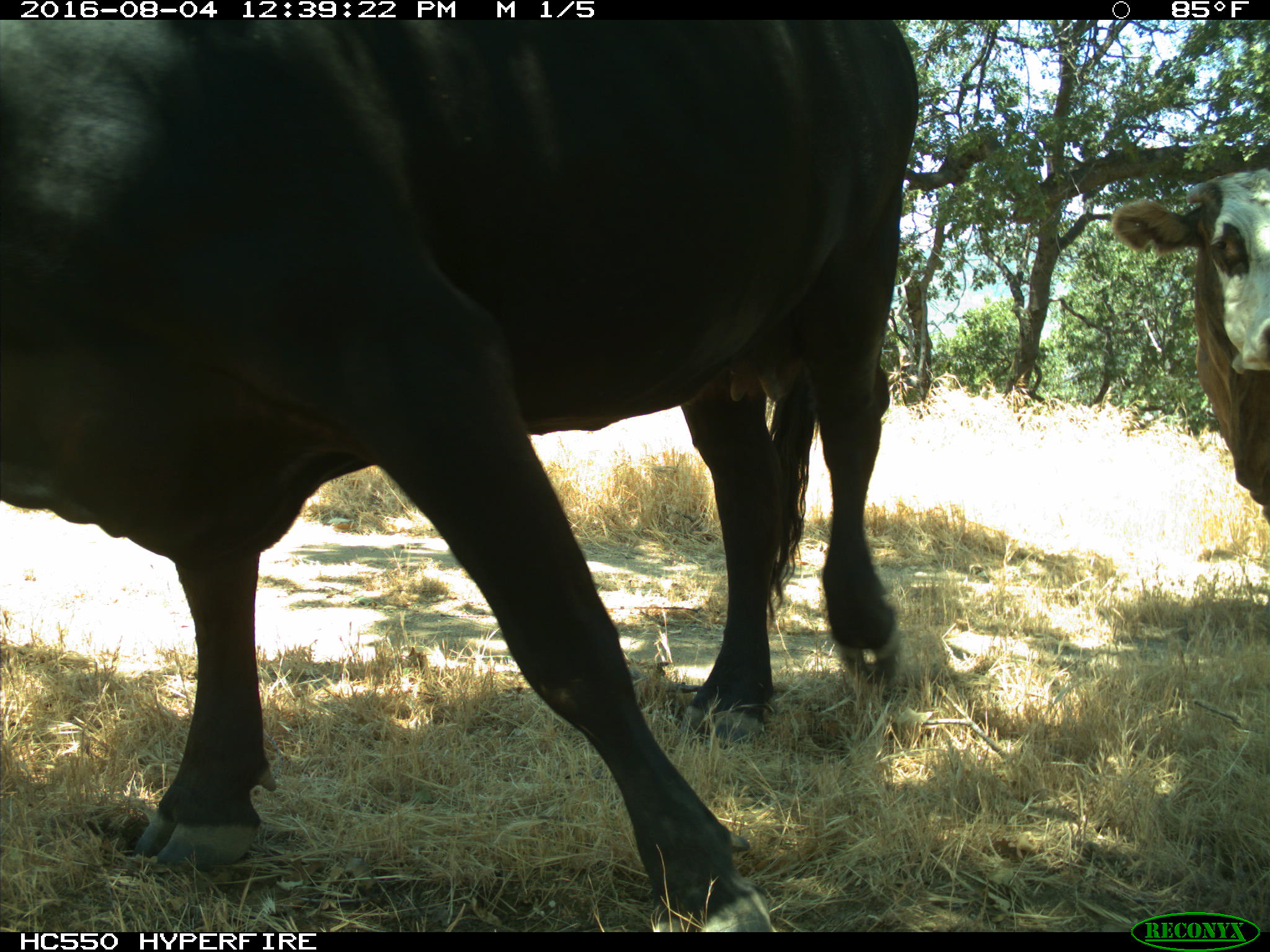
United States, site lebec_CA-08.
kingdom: Animalia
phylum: Chordata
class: Mammalia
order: Artiodactyla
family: Bovidae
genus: Bos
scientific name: Bos taurus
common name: domestic cow